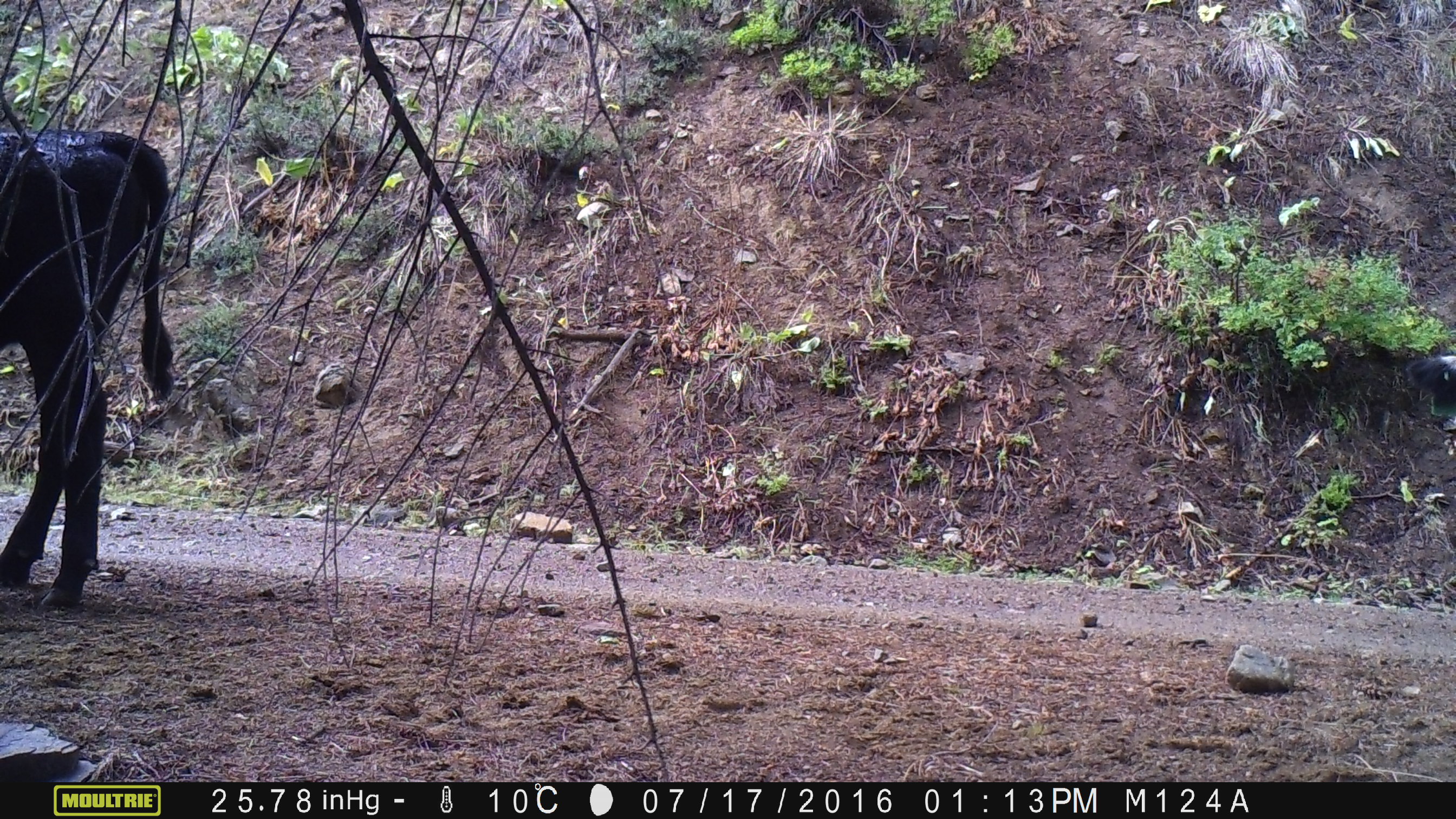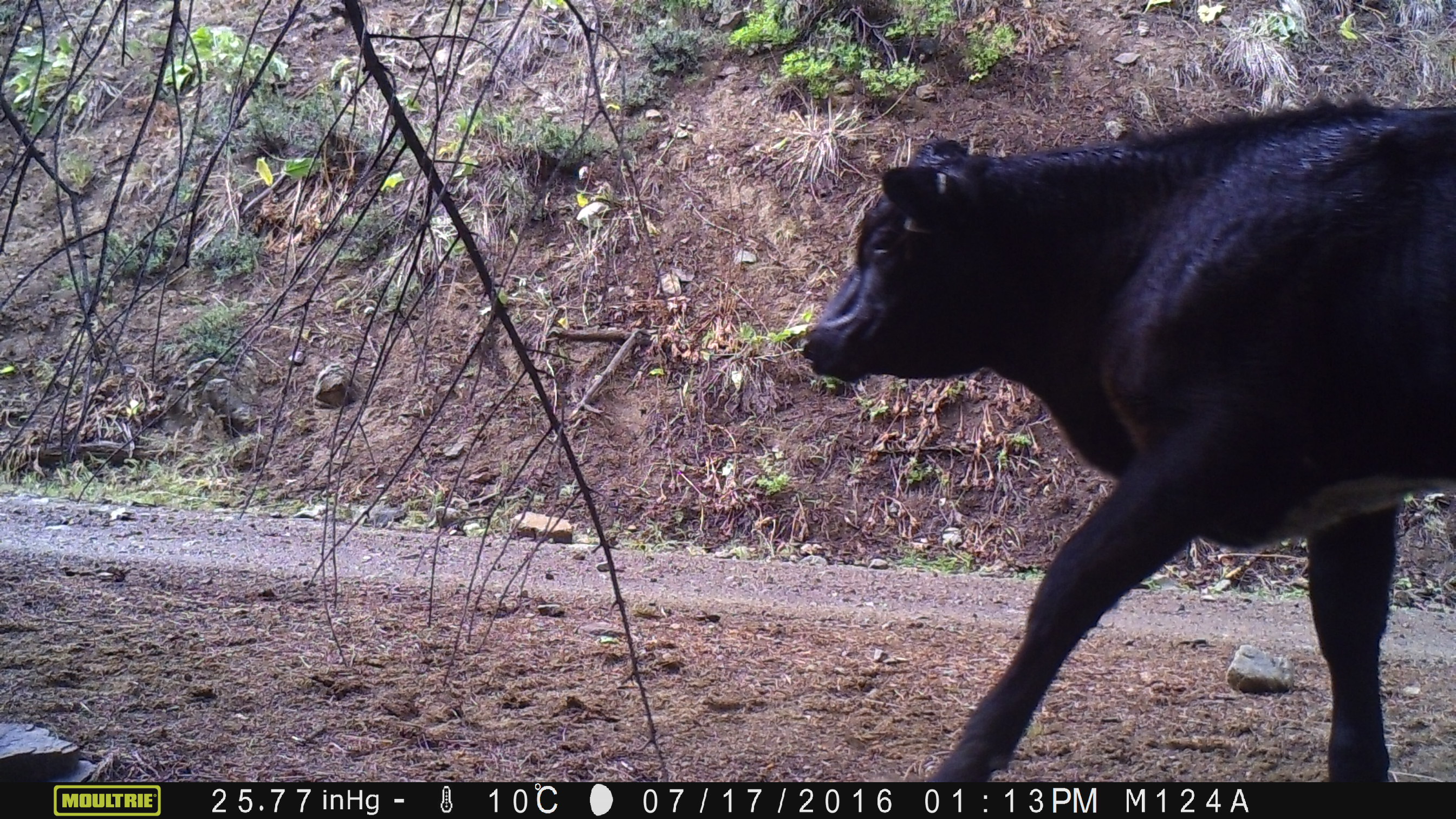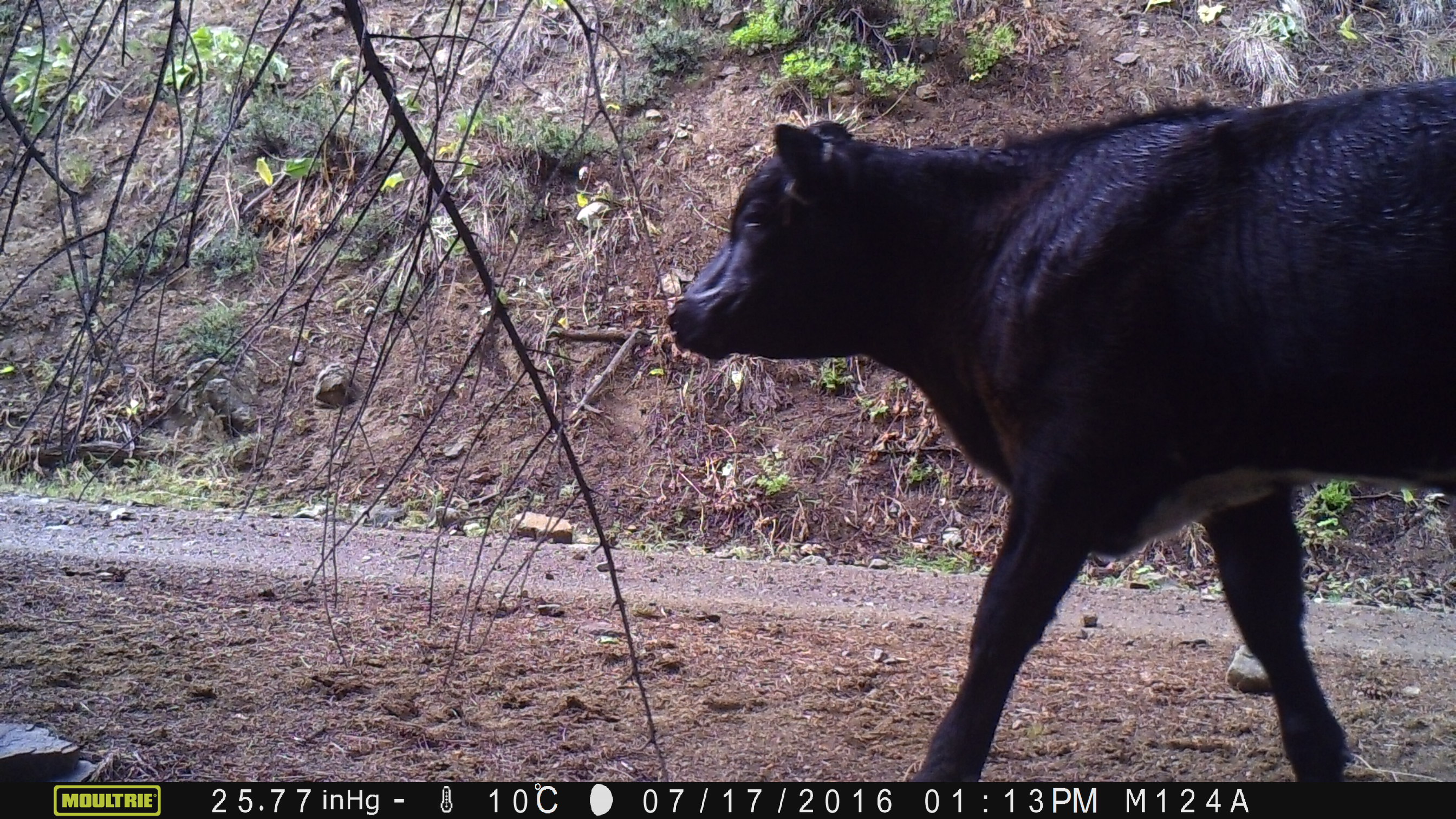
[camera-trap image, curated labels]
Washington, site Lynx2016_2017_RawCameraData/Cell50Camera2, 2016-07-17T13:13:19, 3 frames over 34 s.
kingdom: Animalia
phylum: Chordata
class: Mammalia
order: Artiodactyla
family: Bovidae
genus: Bos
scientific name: Bos taurus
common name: domestic cattle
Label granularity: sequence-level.